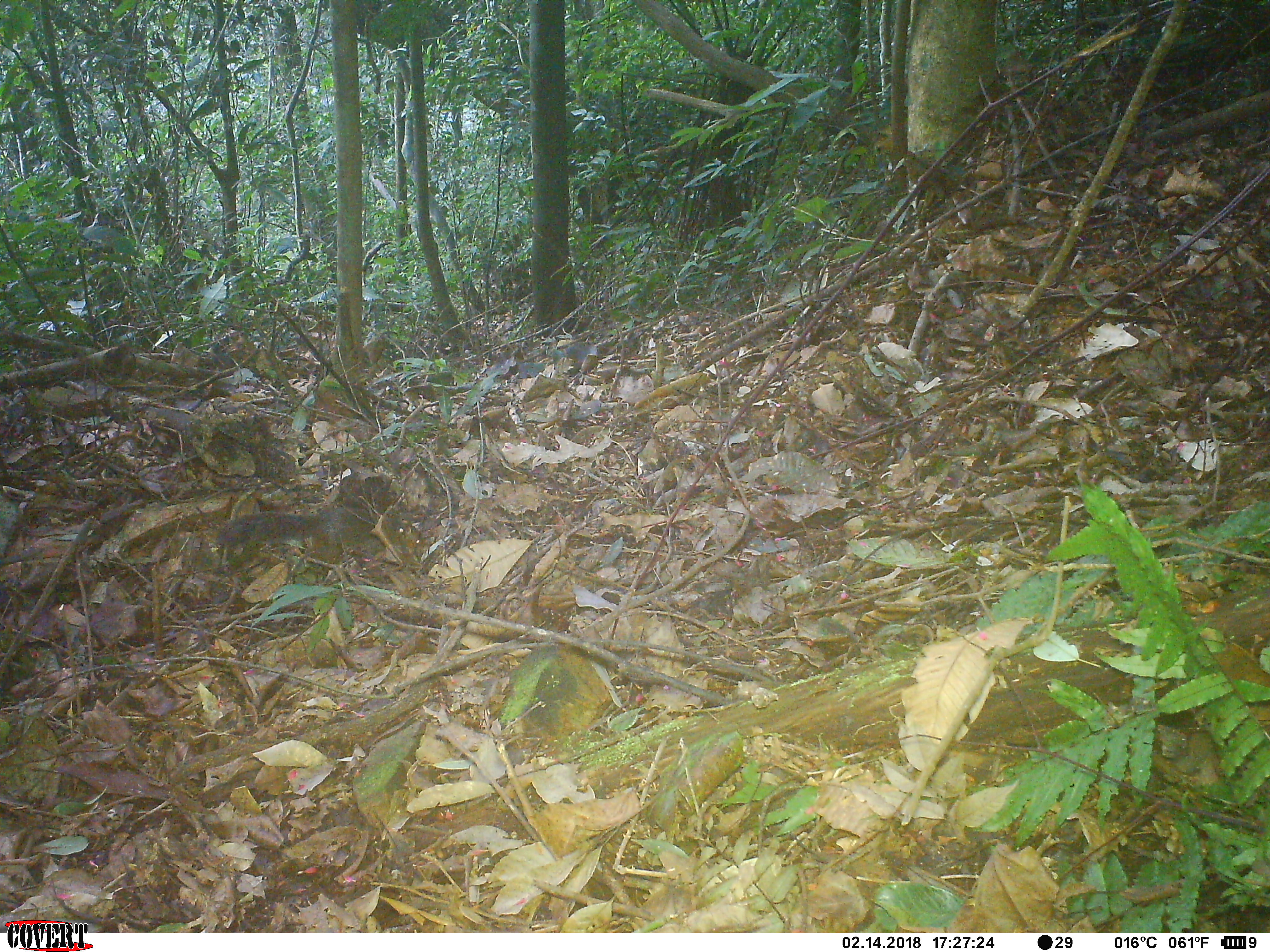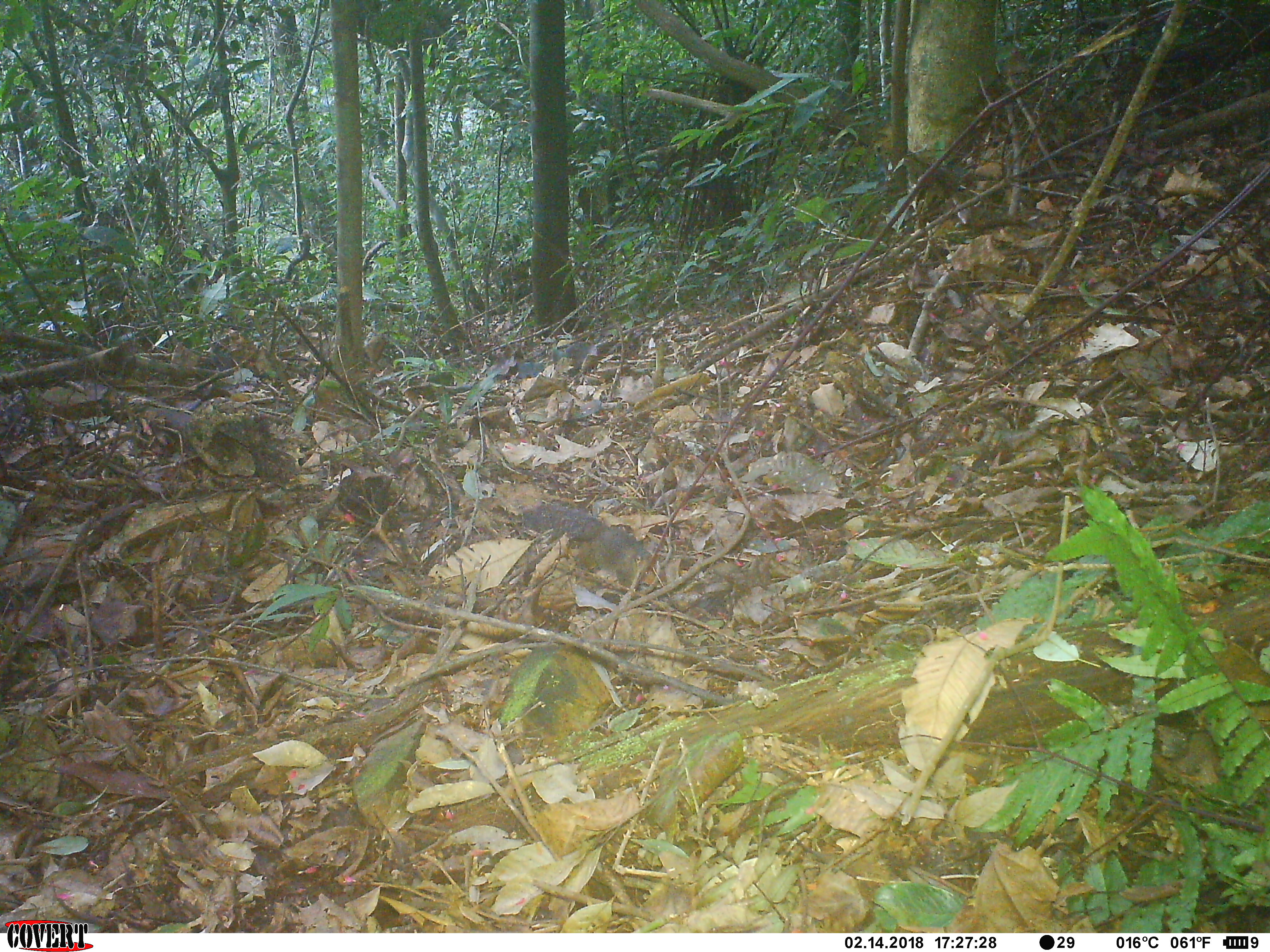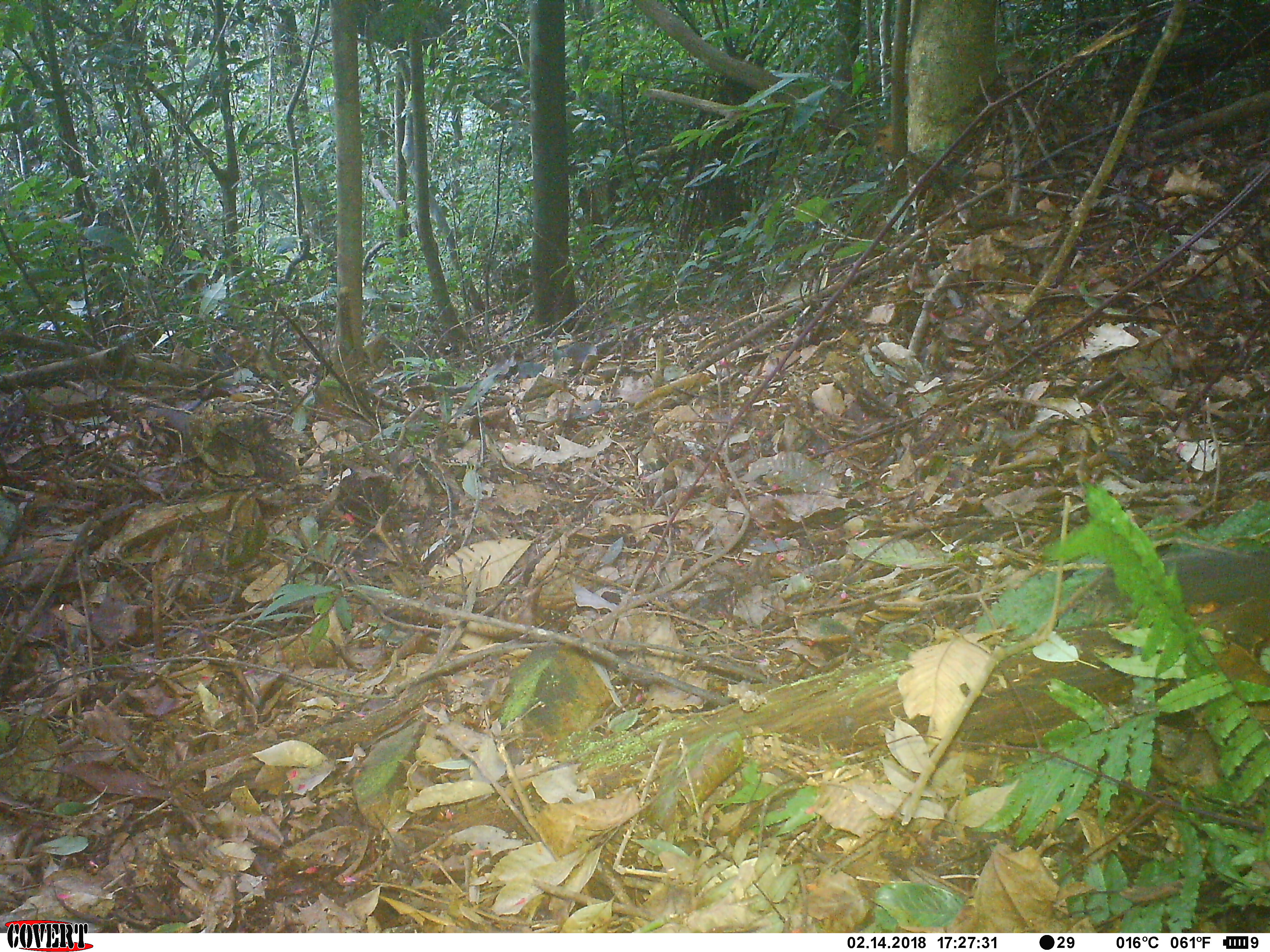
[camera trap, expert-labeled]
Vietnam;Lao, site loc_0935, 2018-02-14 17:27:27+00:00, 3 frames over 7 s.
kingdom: Animalia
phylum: Chordata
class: Mammalia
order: Rodentia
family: Sciuridae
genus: Dremomys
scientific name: Dremomys rufigenis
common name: red-cheeked squirrel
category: red cheeked squirrel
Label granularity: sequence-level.